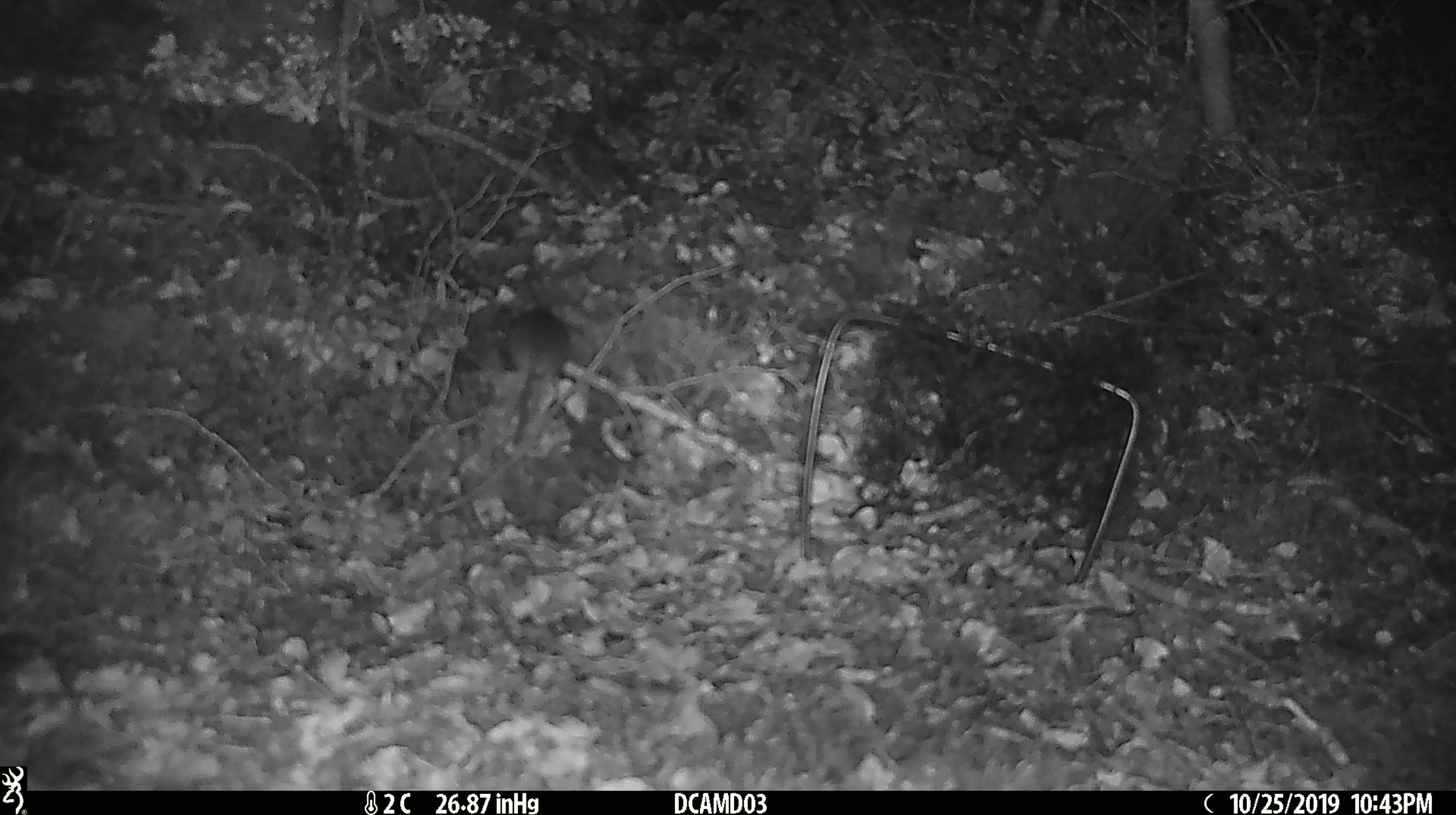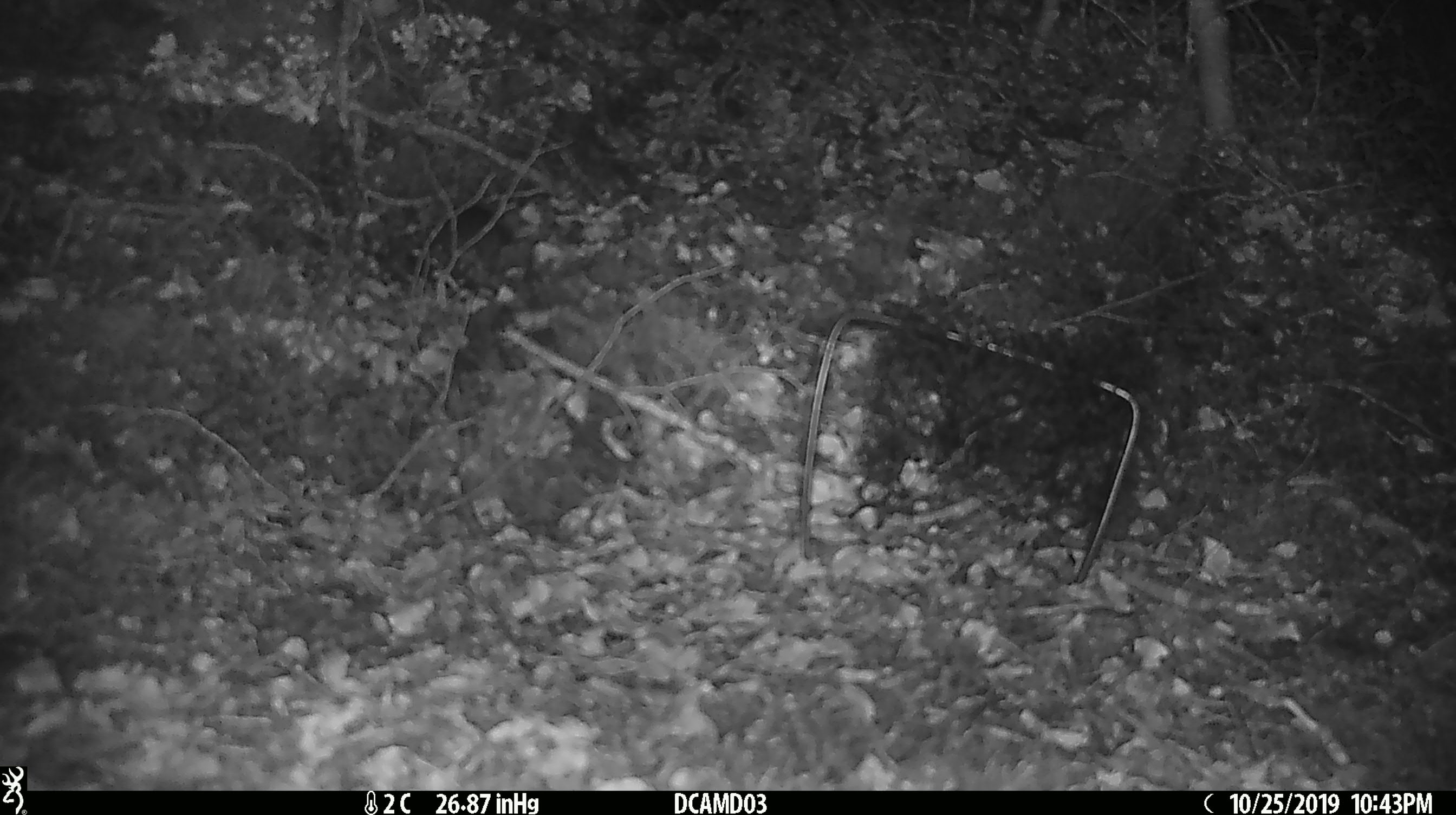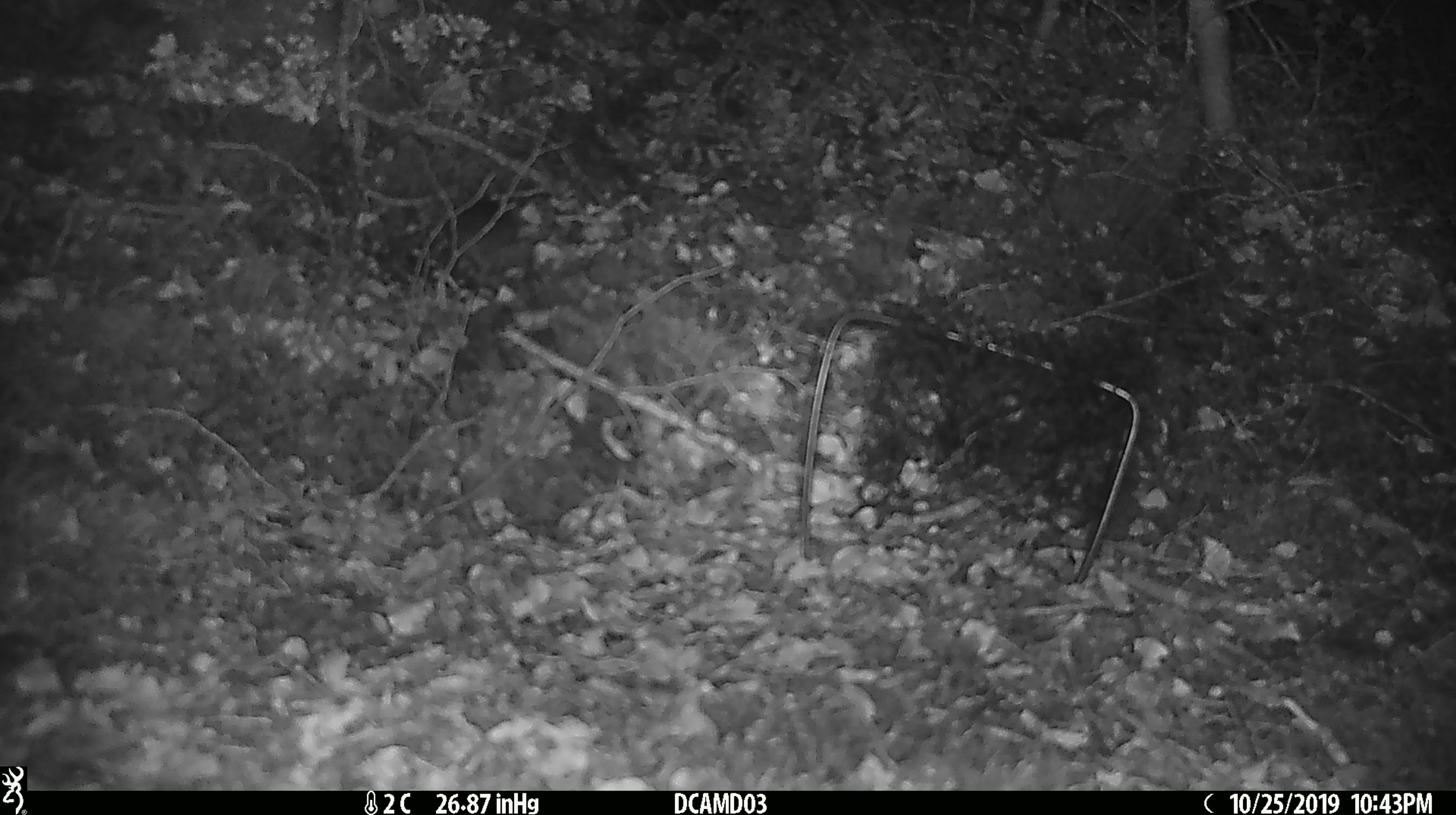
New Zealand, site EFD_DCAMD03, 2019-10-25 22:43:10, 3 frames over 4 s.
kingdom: Animalia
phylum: Chordata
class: Mammalia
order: Rodentia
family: Muridae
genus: Mus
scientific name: Mus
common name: mouse